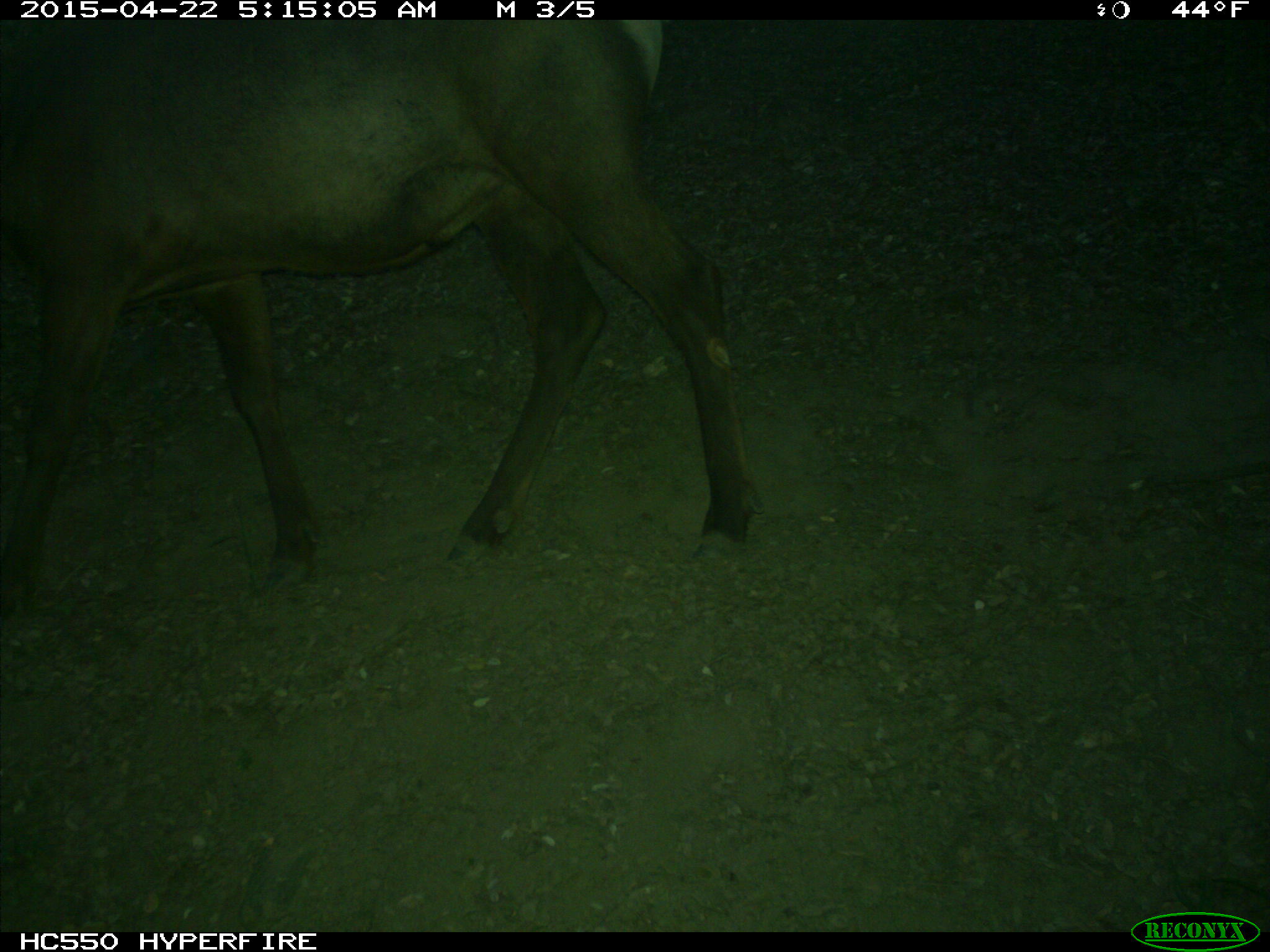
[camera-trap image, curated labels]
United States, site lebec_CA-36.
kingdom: Animalia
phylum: Chordata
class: Mammalia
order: Artiodactyla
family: Cervidae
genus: Cervus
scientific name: Cervus canadensis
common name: elk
Cervus canadensis (elk).